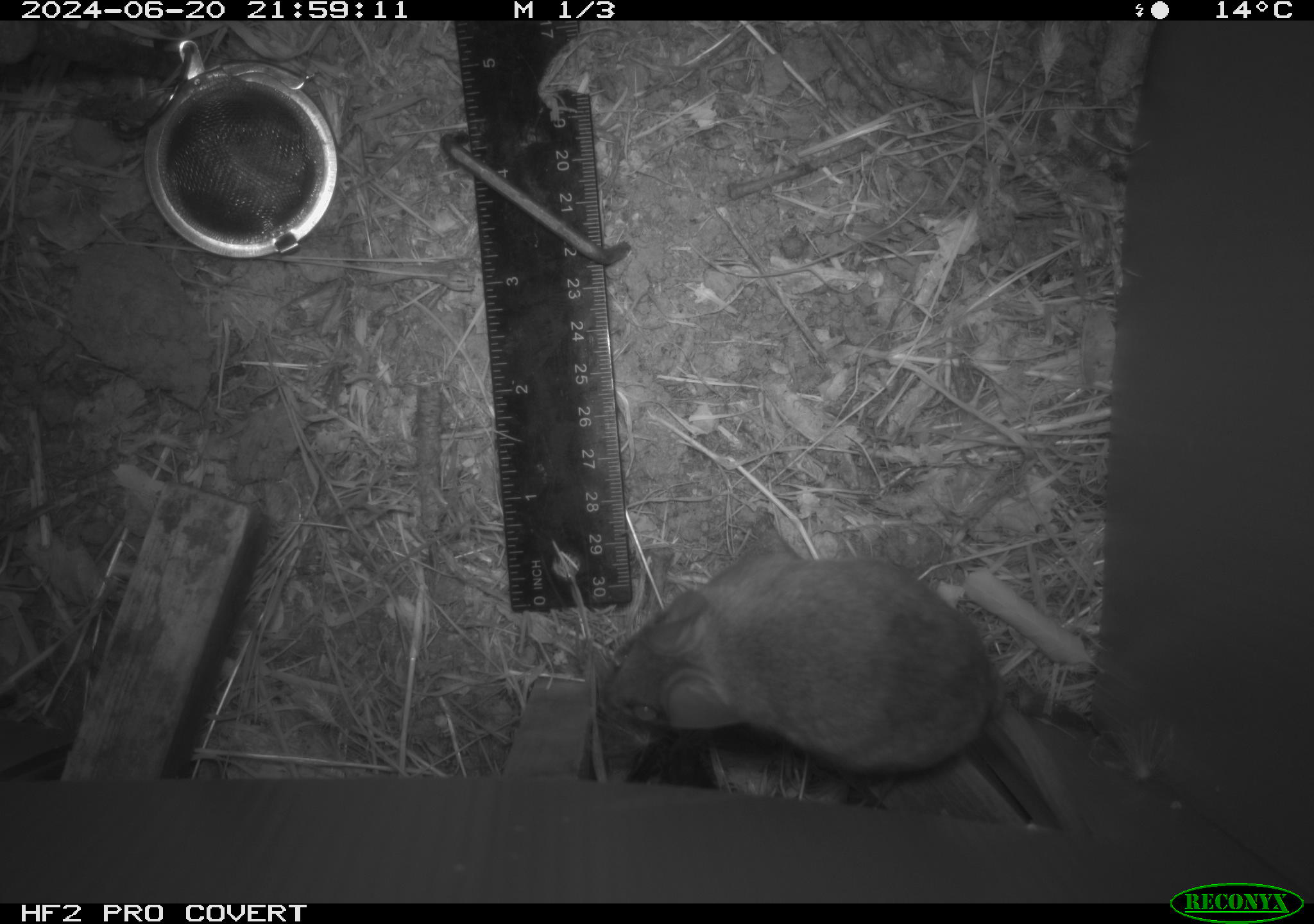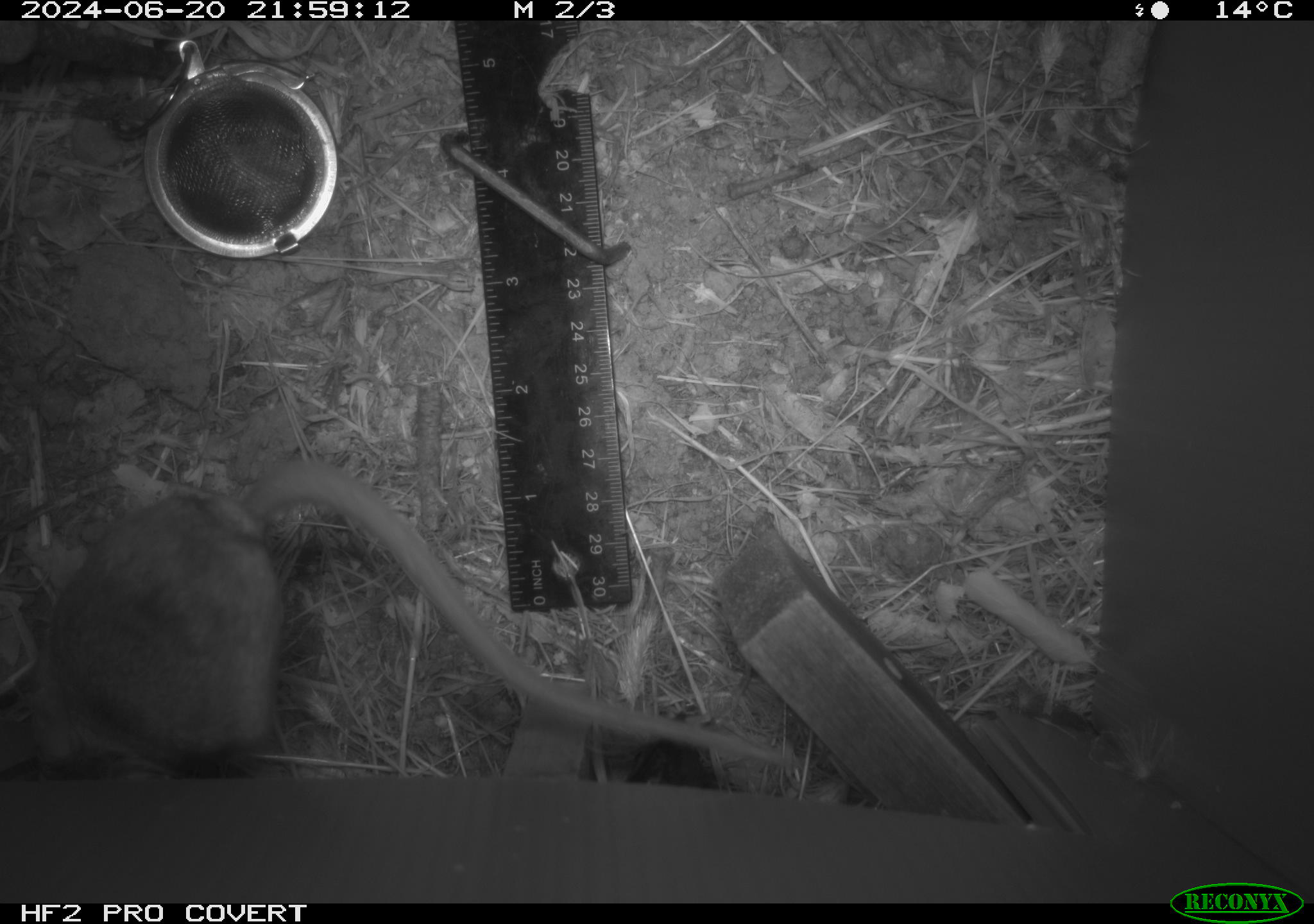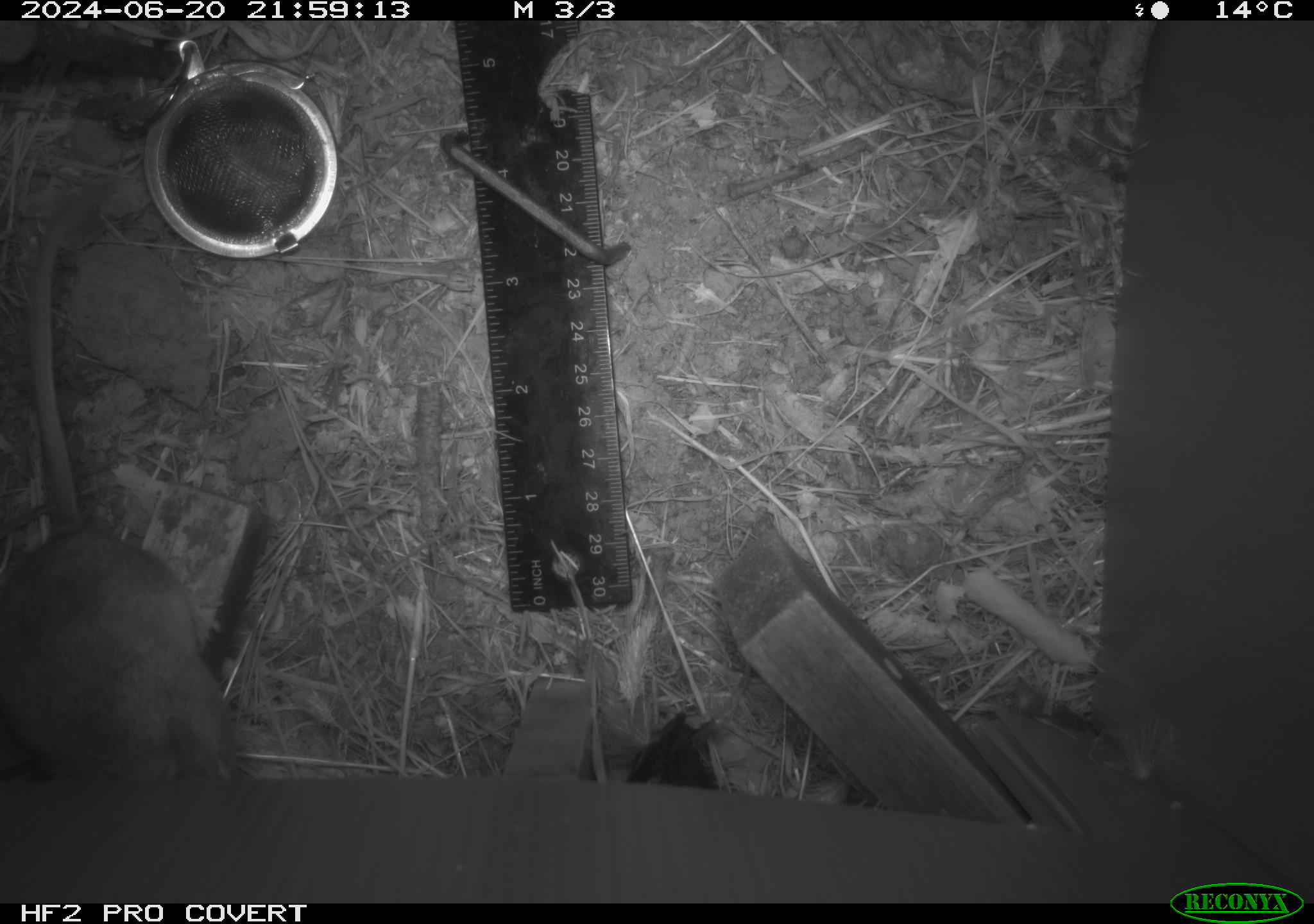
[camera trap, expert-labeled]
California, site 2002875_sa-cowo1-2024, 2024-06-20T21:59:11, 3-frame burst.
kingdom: Animalia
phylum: Chordata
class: Mammalia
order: Rodentia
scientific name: Rodentia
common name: rodent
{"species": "rodent (Rodentia)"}